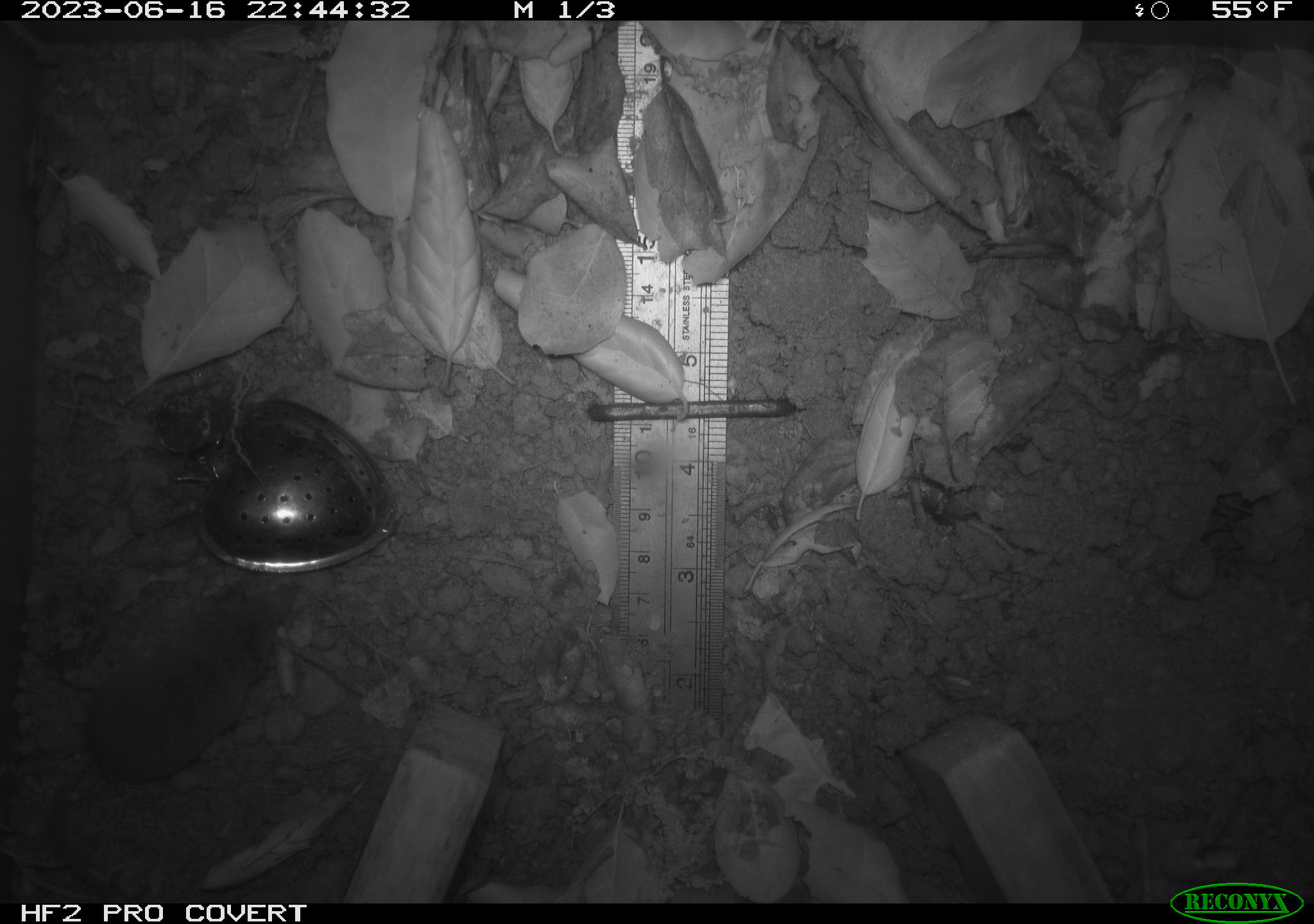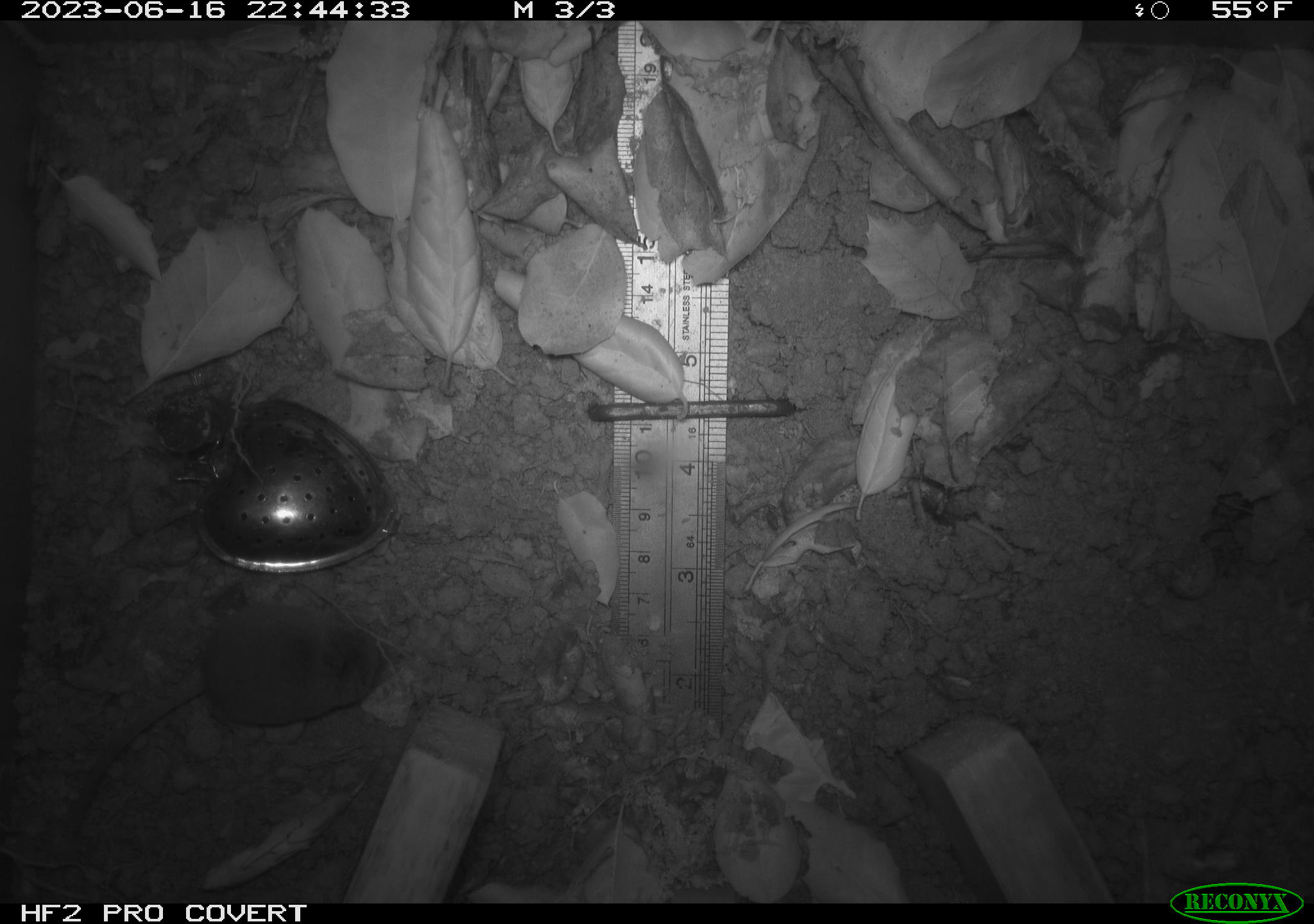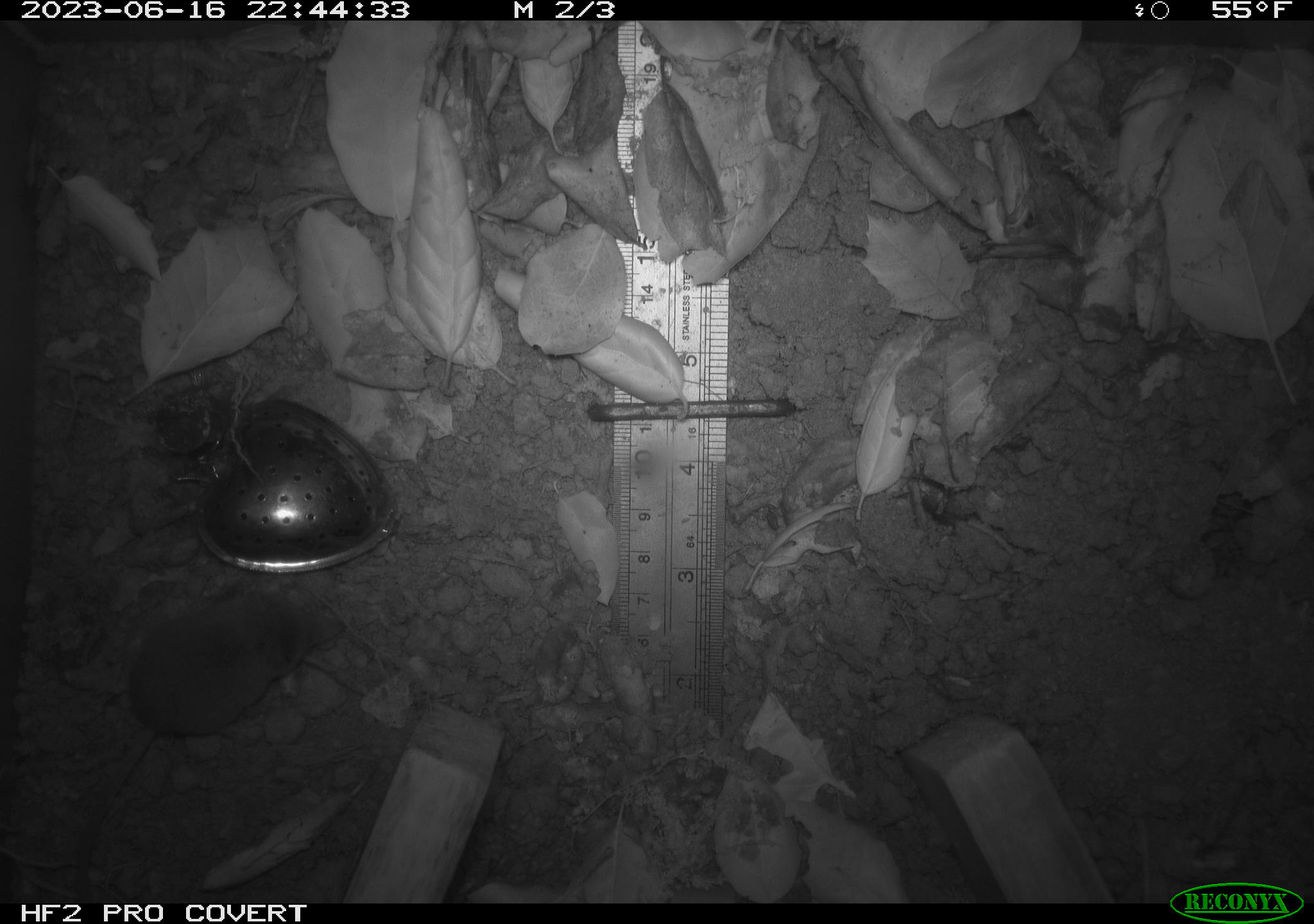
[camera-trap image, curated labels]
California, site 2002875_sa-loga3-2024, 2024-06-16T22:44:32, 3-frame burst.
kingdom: Animalia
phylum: Chordata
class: Mammalia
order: Eulipotyphla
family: Soricidae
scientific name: Soricidae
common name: shrews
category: soricidae family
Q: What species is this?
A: Soricidae family (shrews) (Soricidae).